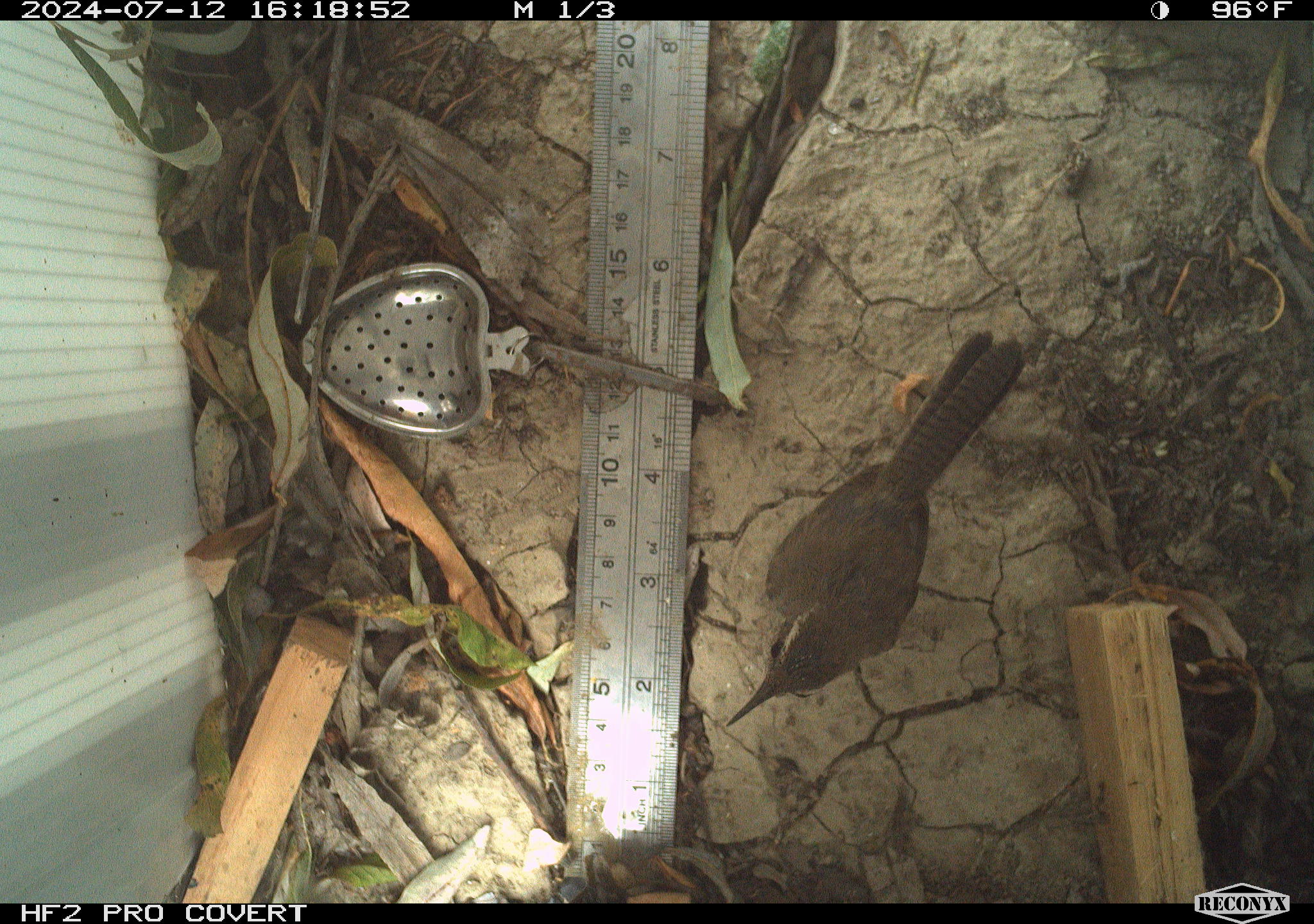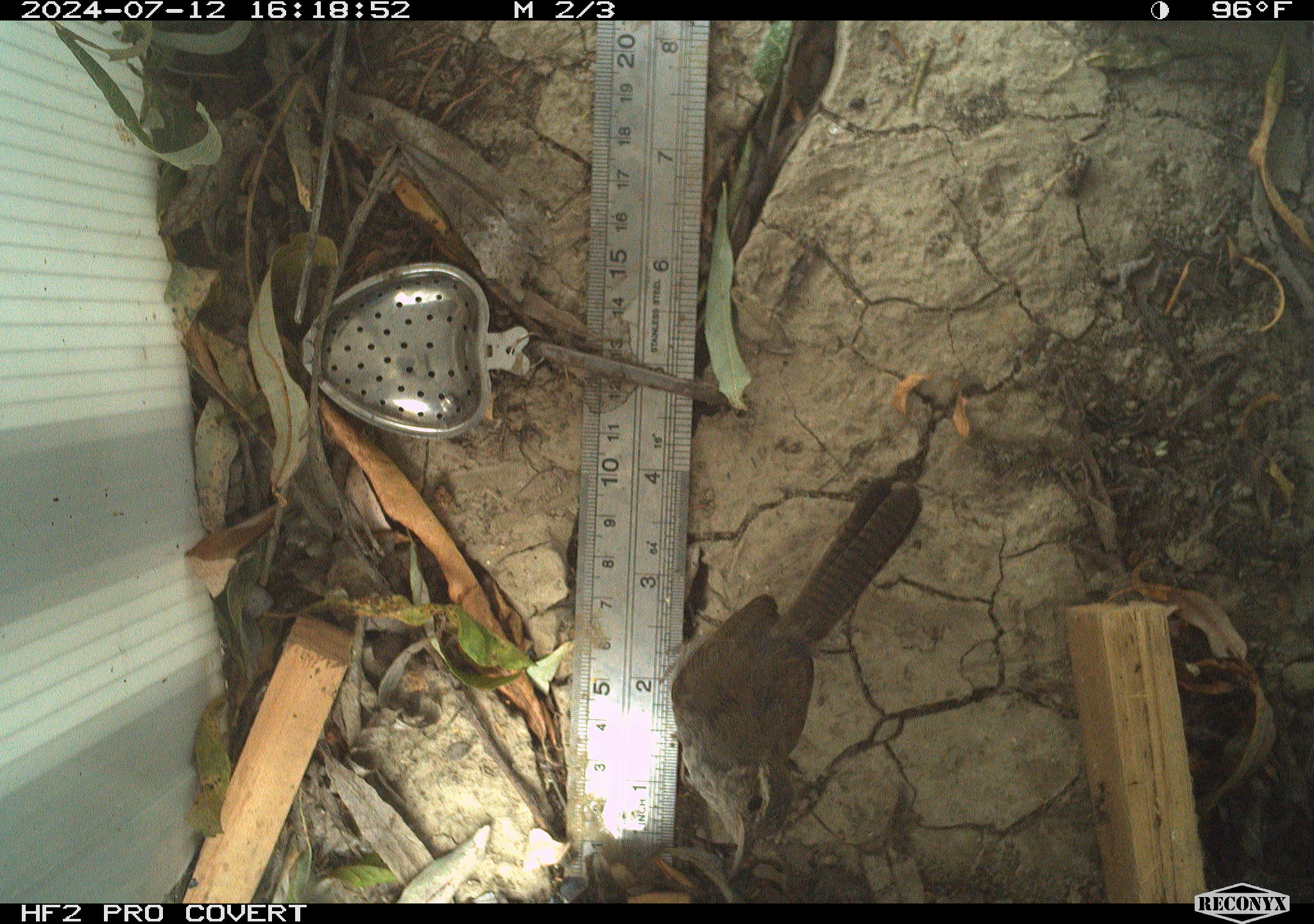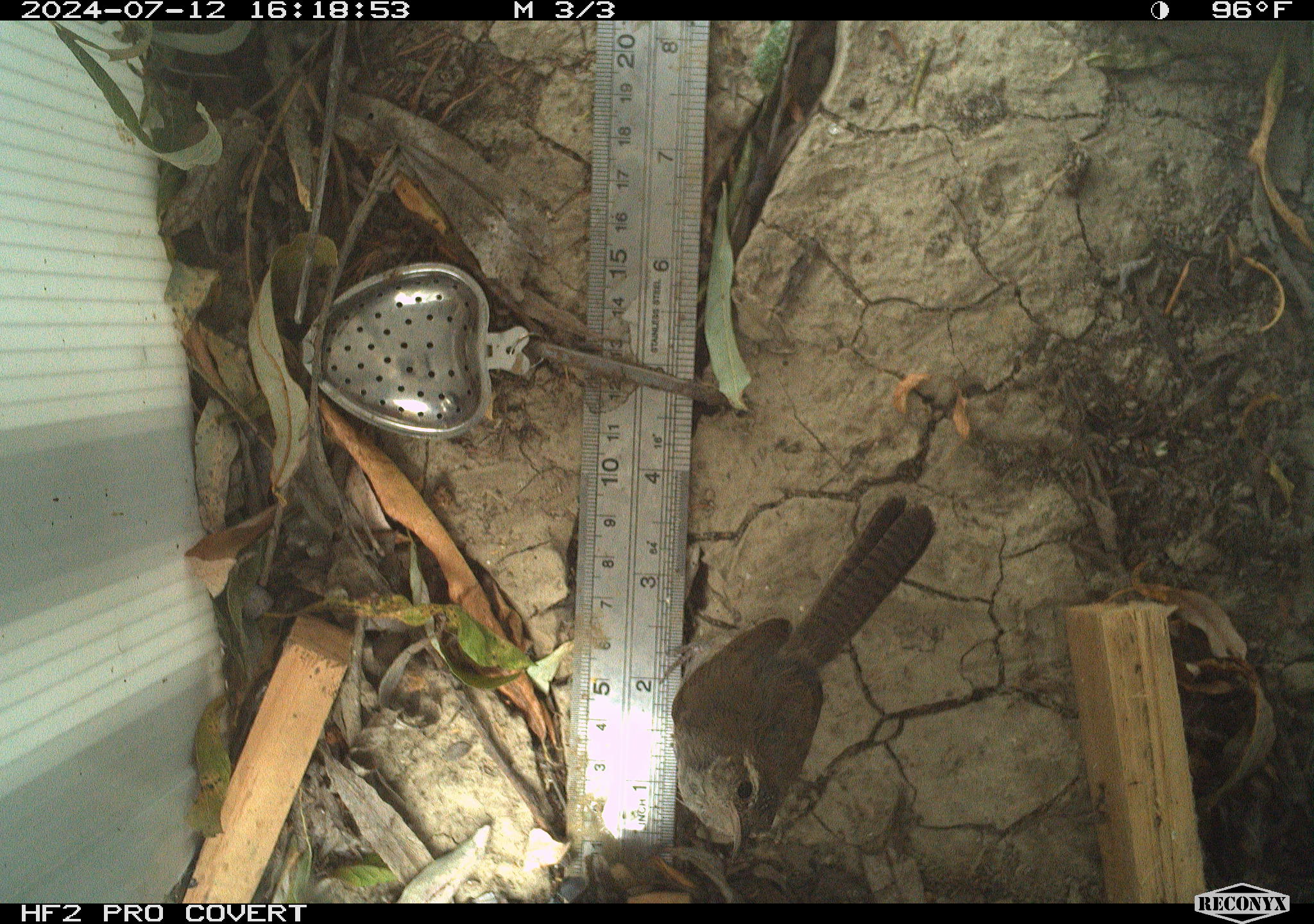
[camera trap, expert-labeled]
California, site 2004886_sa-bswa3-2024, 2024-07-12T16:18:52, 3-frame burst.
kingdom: Animalia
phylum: Chordata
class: Aves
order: Passeriformes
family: Troglodytidae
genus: Thryomanes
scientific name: Thryomanes bewickii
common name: bewick's wren